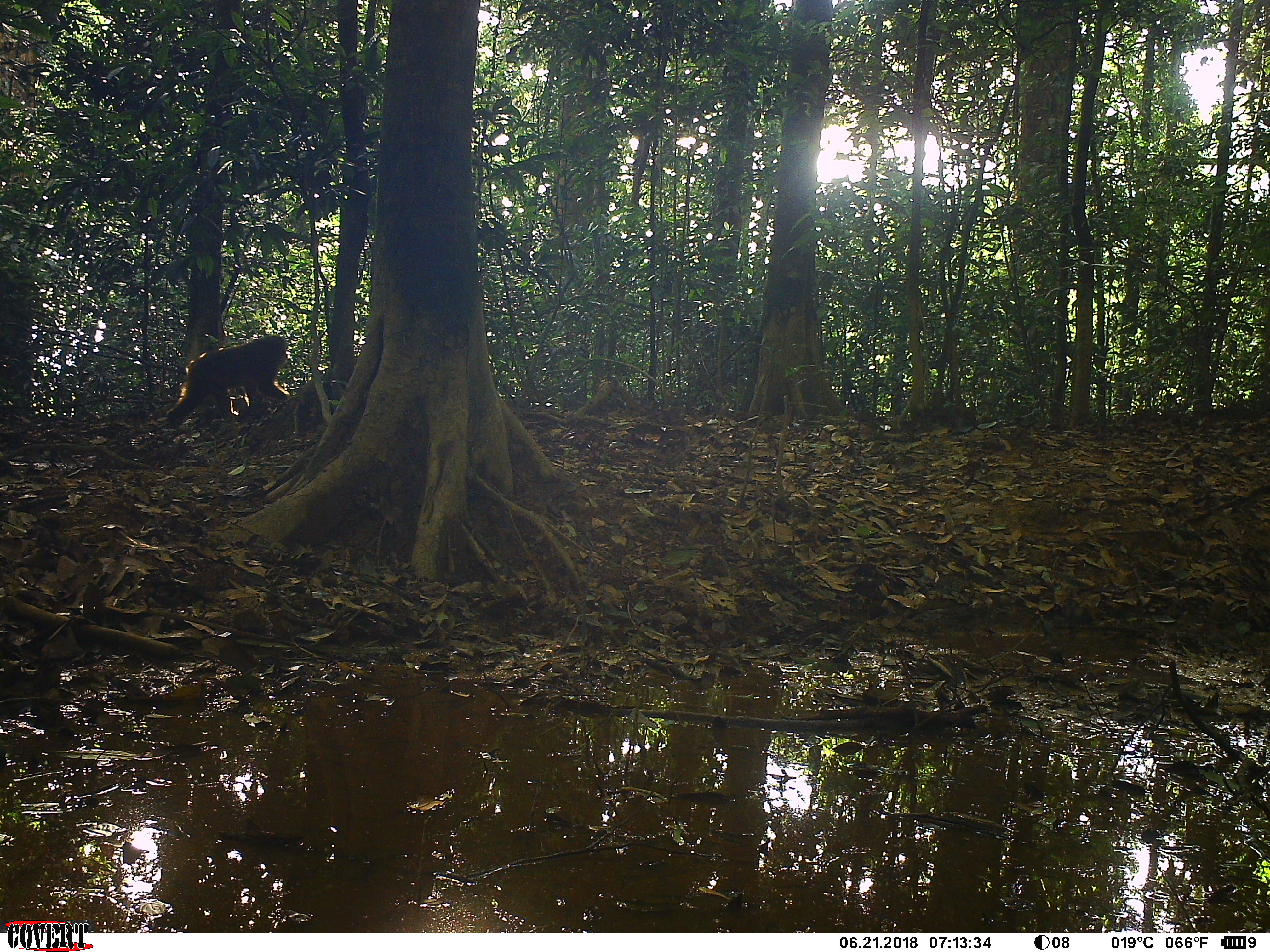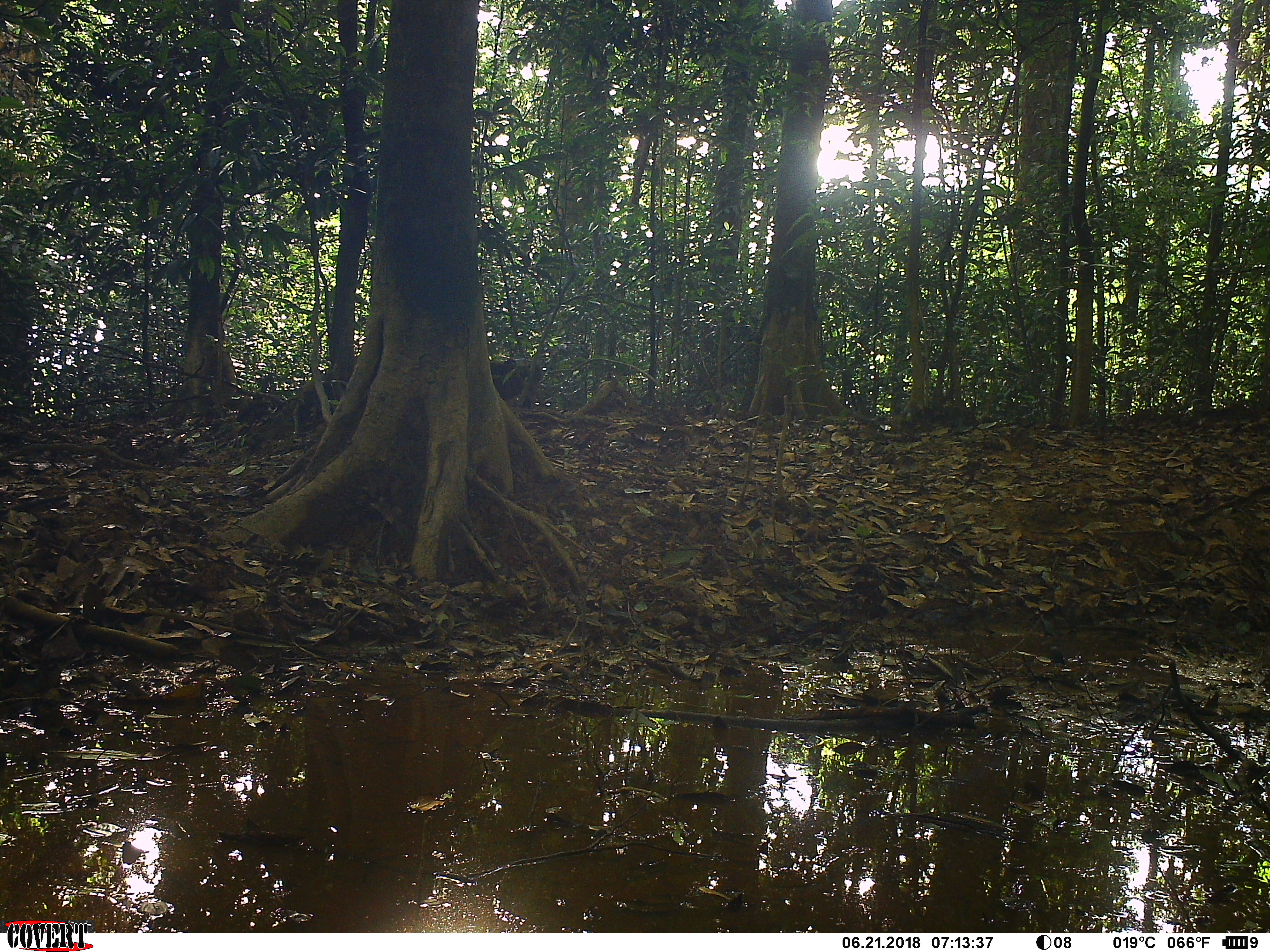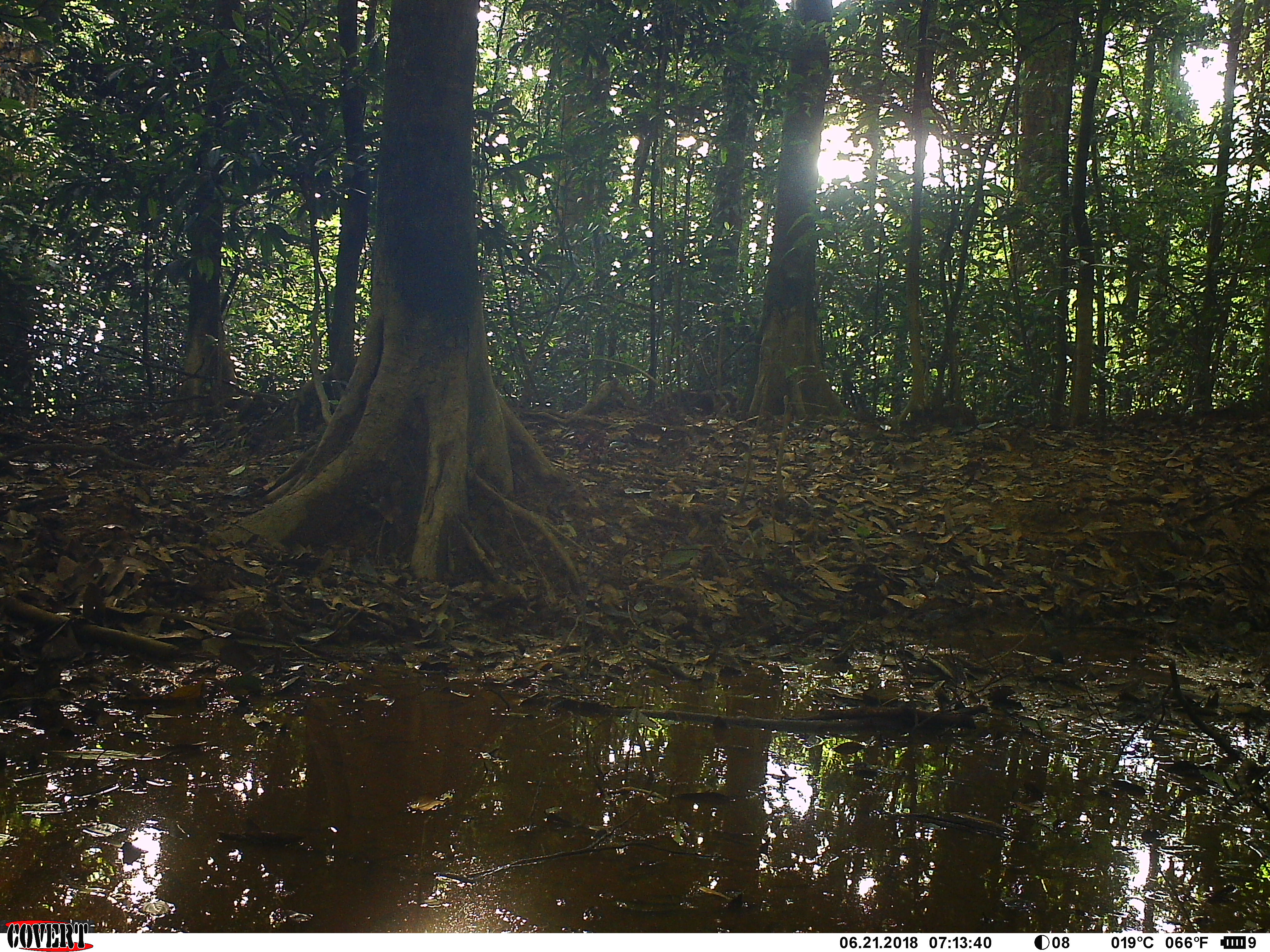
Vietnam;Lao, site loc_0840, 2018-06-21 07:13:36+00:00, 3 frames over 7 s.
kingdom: Animalia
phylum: Chordata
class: Mammalia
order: Primates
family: Cercopithecidae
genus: Macaca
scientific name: Macaca arctoides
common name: stump-tailed macaque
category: stump tailed macaque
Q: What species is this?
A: Stump tailed macaque (stump-tailed macaque) (Macaca arctoides).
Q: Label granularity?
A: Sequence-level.